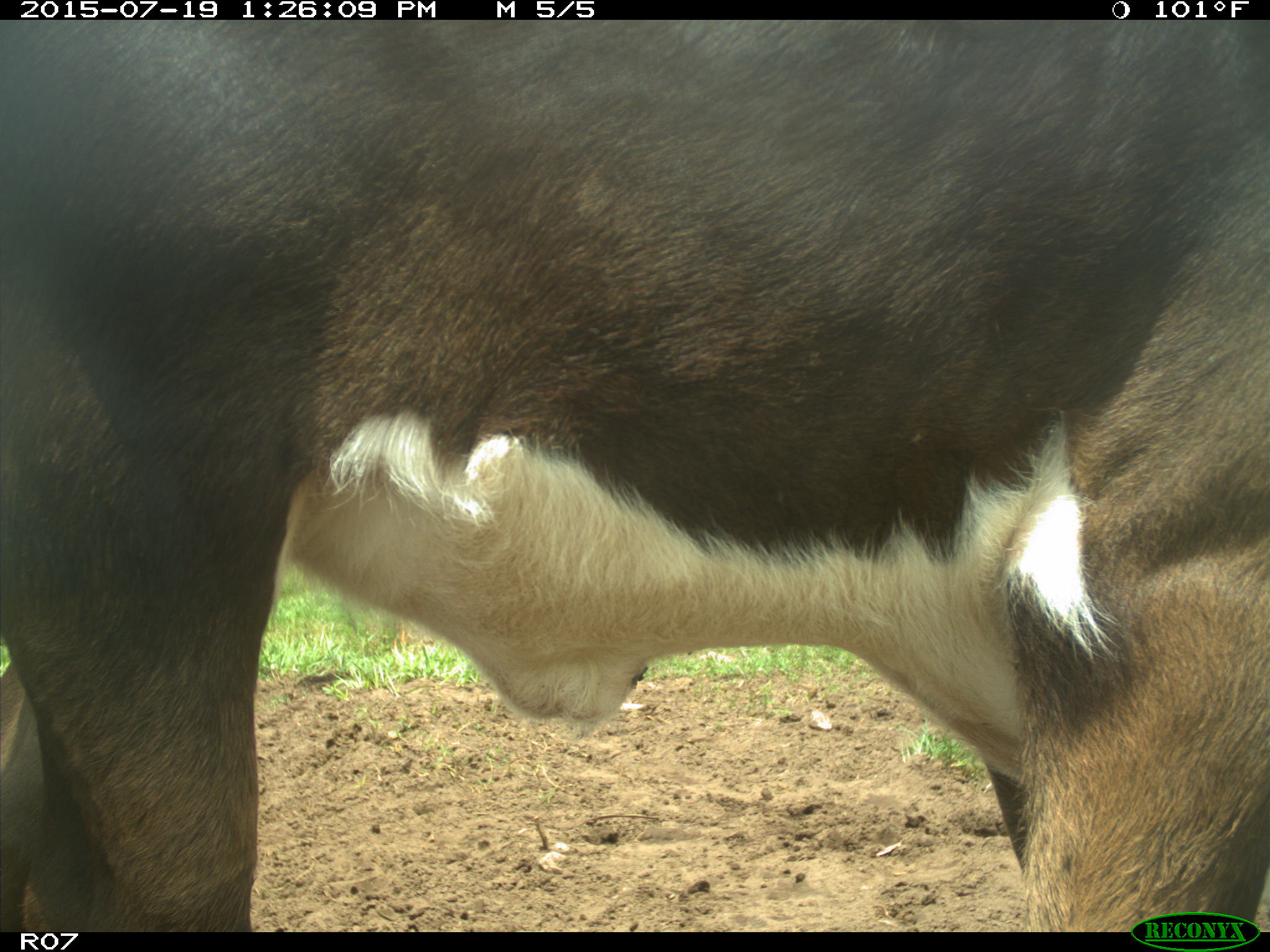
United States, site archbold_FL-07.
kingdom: Animalia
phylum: Chordata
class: Mammalia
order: Artiodactyla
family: Bovidae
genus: Bos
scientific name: Bos taurus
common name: domestic cow